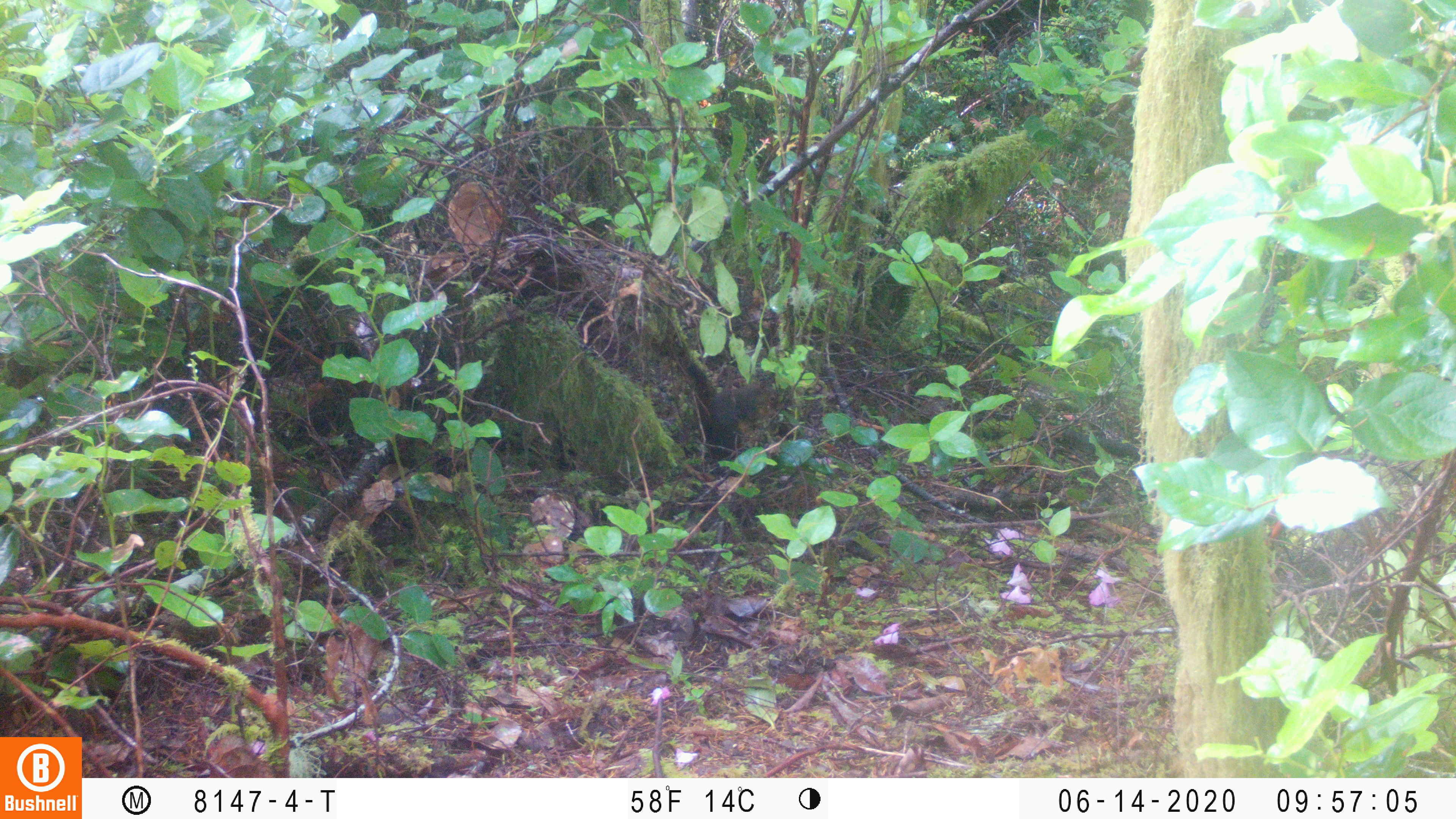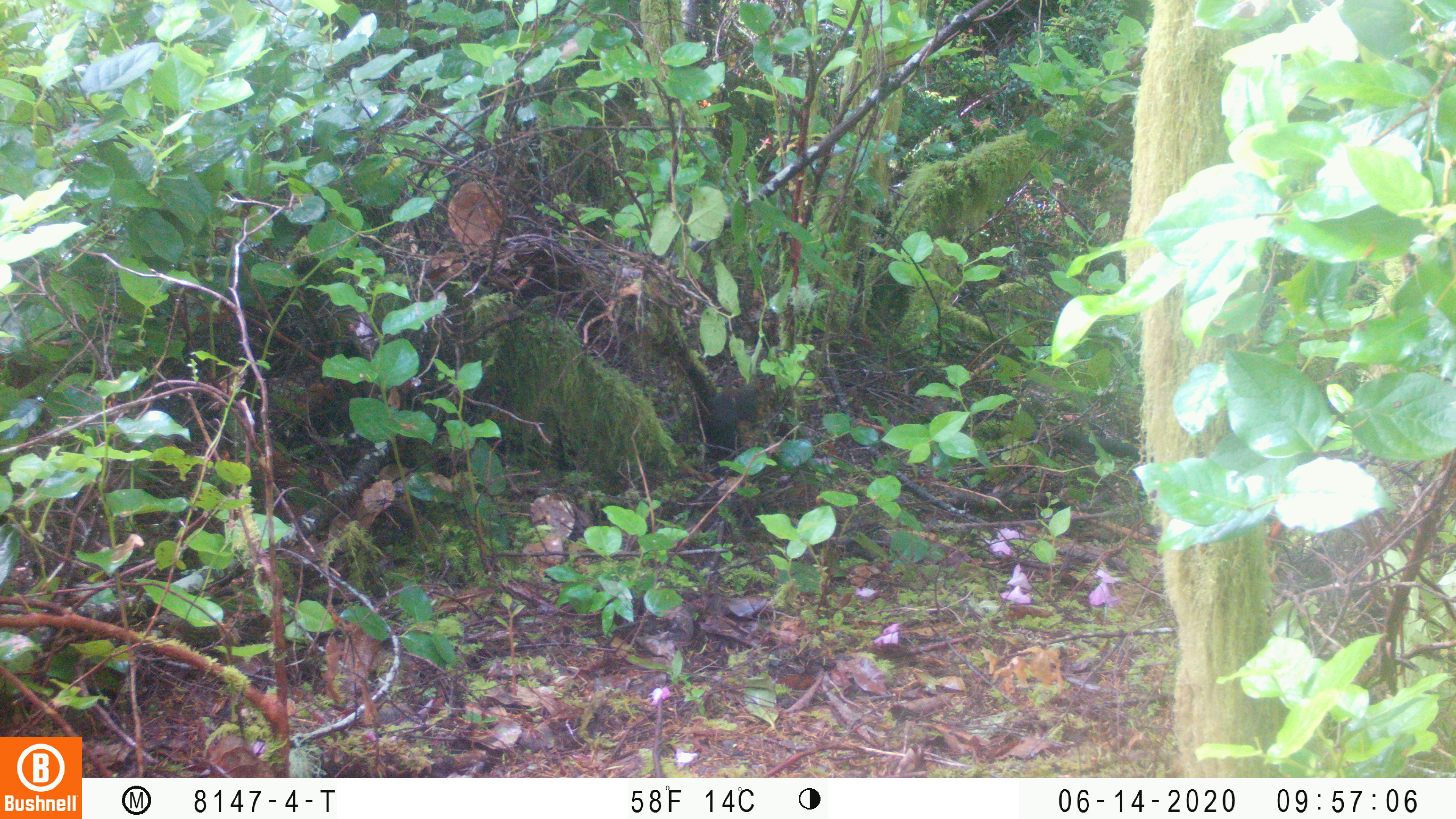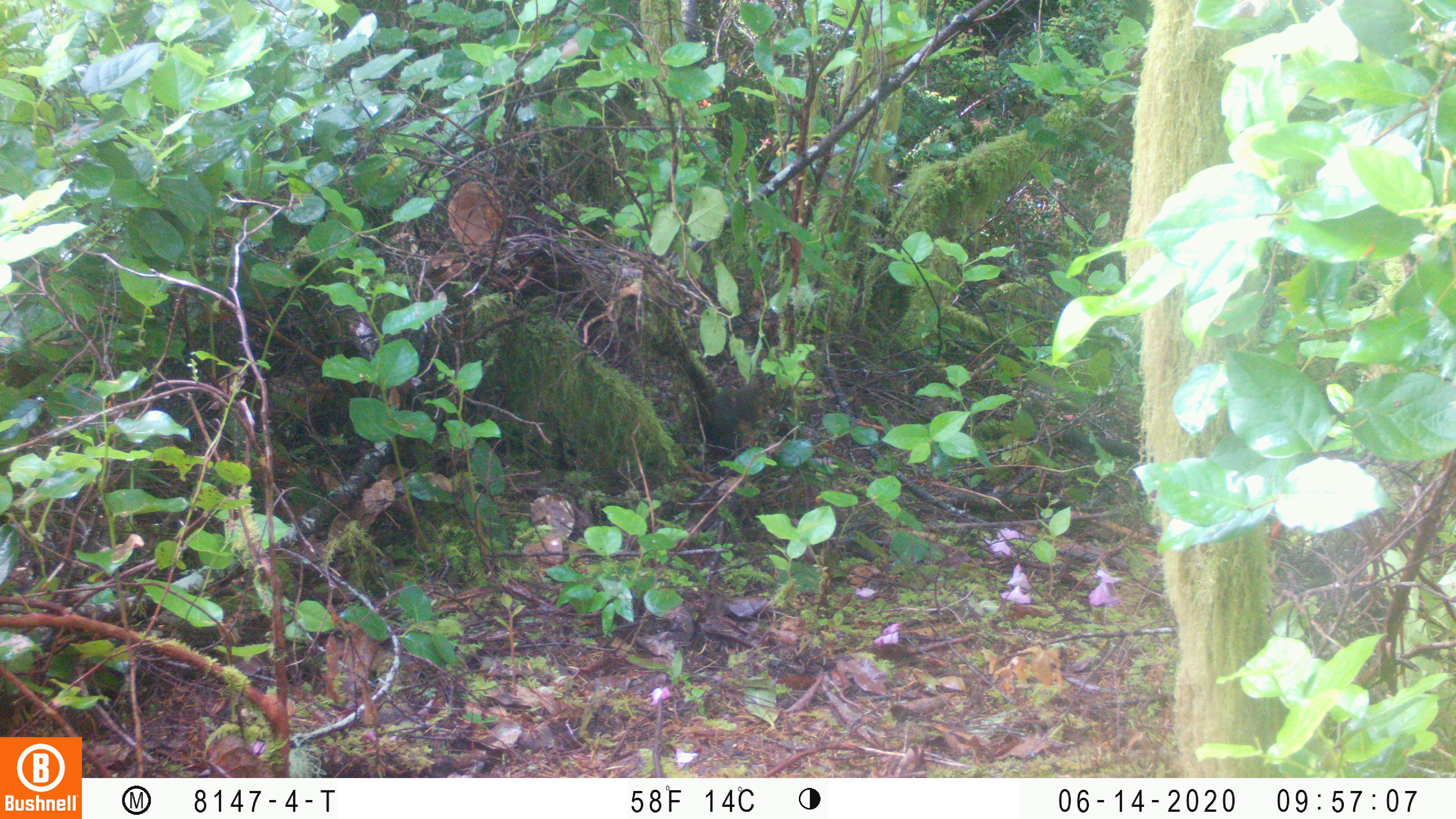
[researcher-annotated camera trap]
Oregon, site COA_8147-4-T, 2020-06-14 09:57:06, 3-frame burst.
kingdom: Animalia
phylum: Chordata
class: Mammalia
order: Rodentia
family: Sciuridae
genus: Tamiasciurus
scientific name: Tamiasciurus douglasii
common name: douglas squirrel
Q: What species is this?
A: Douglas squirrel (Tamiasciurus douglasii).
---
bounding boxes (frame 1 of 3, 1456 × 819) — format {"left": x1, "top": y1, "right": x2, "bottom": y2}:
douglas squirrel: {"left": 687, "top": 379, "right": 770, "bottom": 457}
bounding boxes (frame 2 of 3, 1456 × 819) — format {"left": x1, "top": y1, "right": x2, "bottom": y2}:
douglas squirrel: {"left": 698, "top": 373, "right": 770, "bottom": 462}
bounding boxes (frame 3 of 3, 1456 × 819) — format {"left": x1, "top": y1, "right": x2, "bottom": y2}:
douglas squirrel: {"left": 694, "top": 366, "right": 780, "bottom": 463}